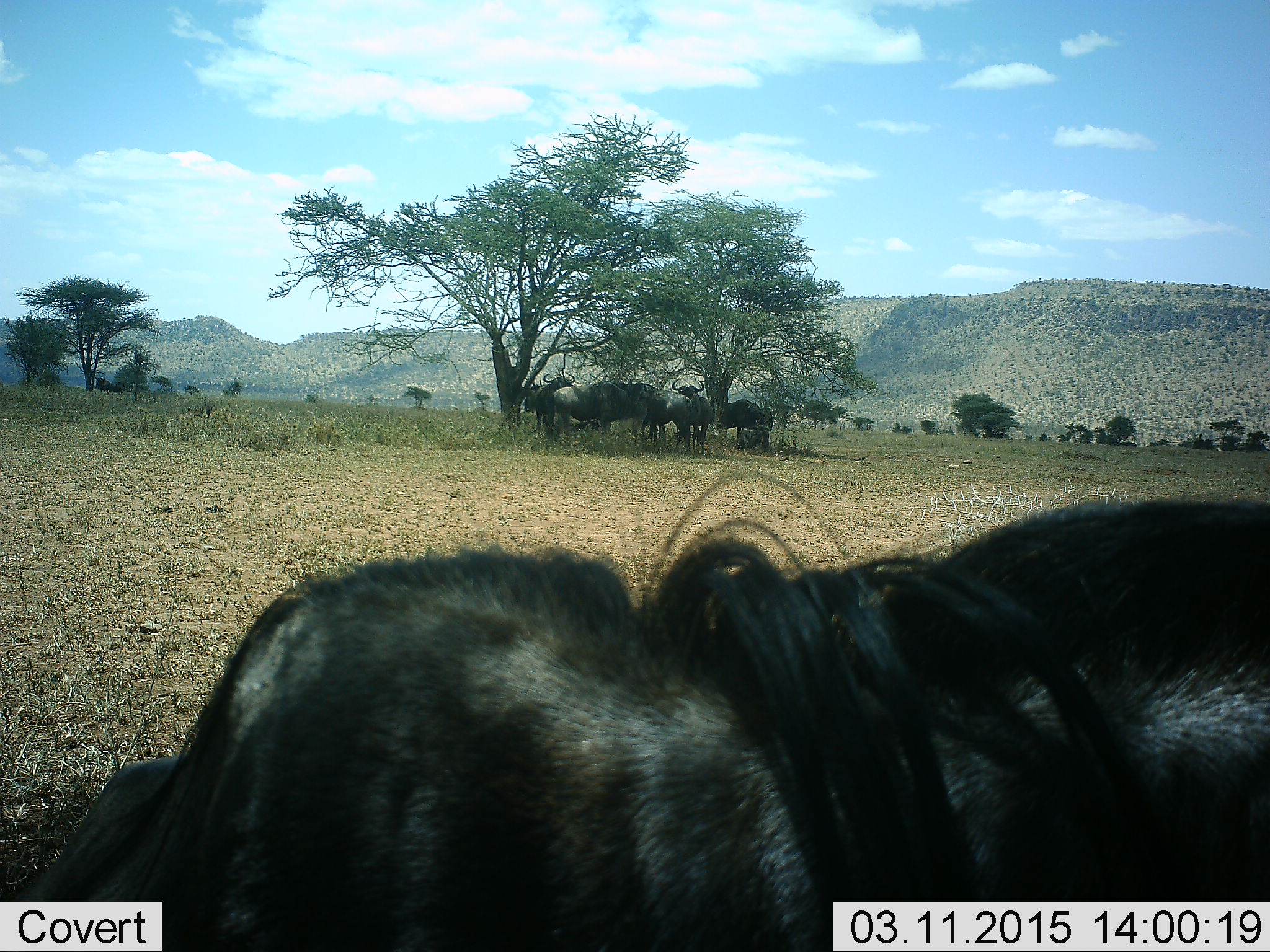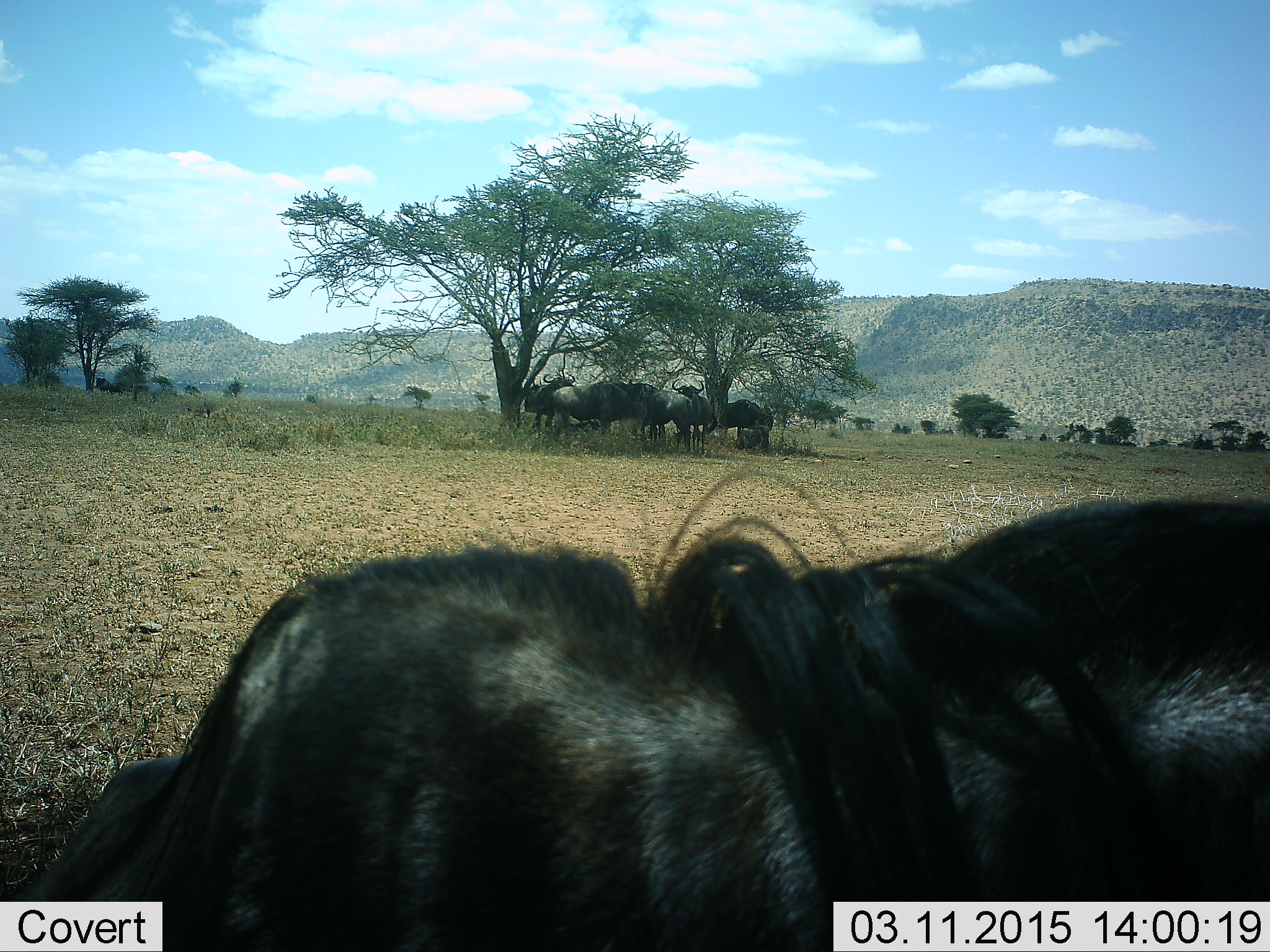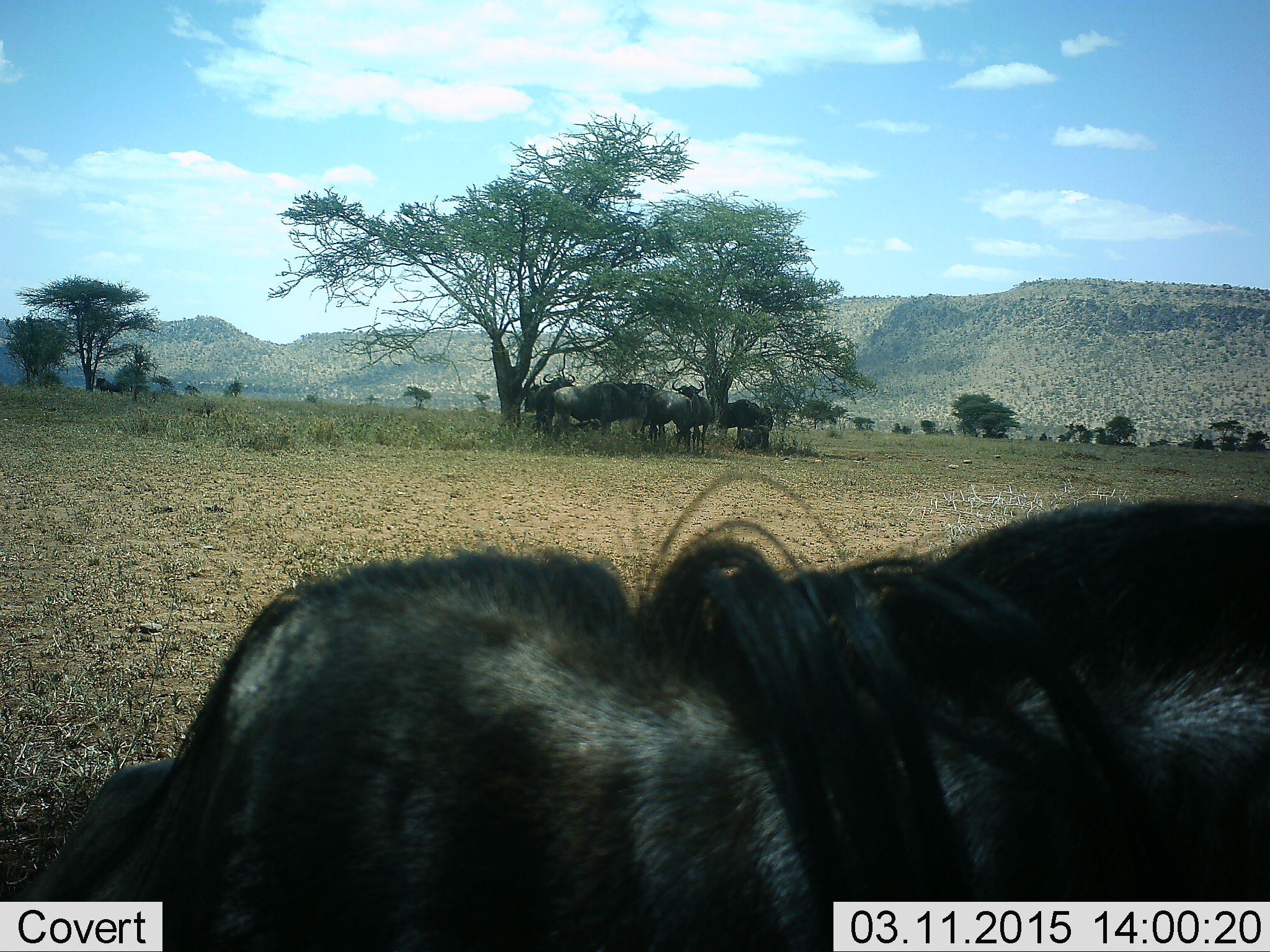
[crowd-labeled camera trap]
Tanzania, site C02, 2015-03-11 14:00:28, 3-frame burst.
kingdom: Animalia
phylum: Chordata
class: Mammalia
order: Artiodactyla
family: Bovidae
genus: Connochaetes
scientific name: Connochaetes taurinus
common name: blue wildebeest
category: wildebeest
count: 7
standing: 80%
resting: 40%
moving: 10%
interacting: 0%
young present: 0%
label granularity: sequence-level